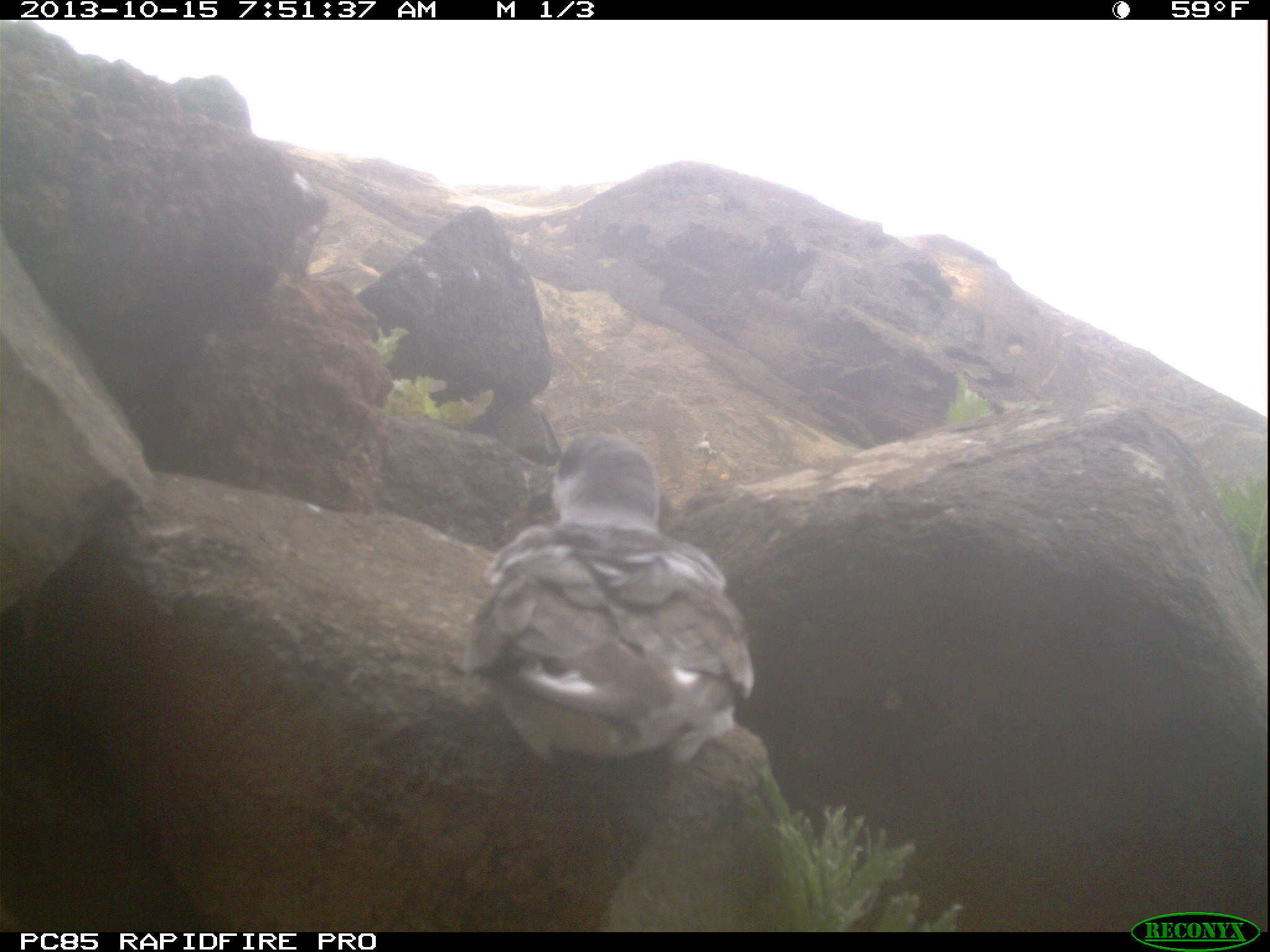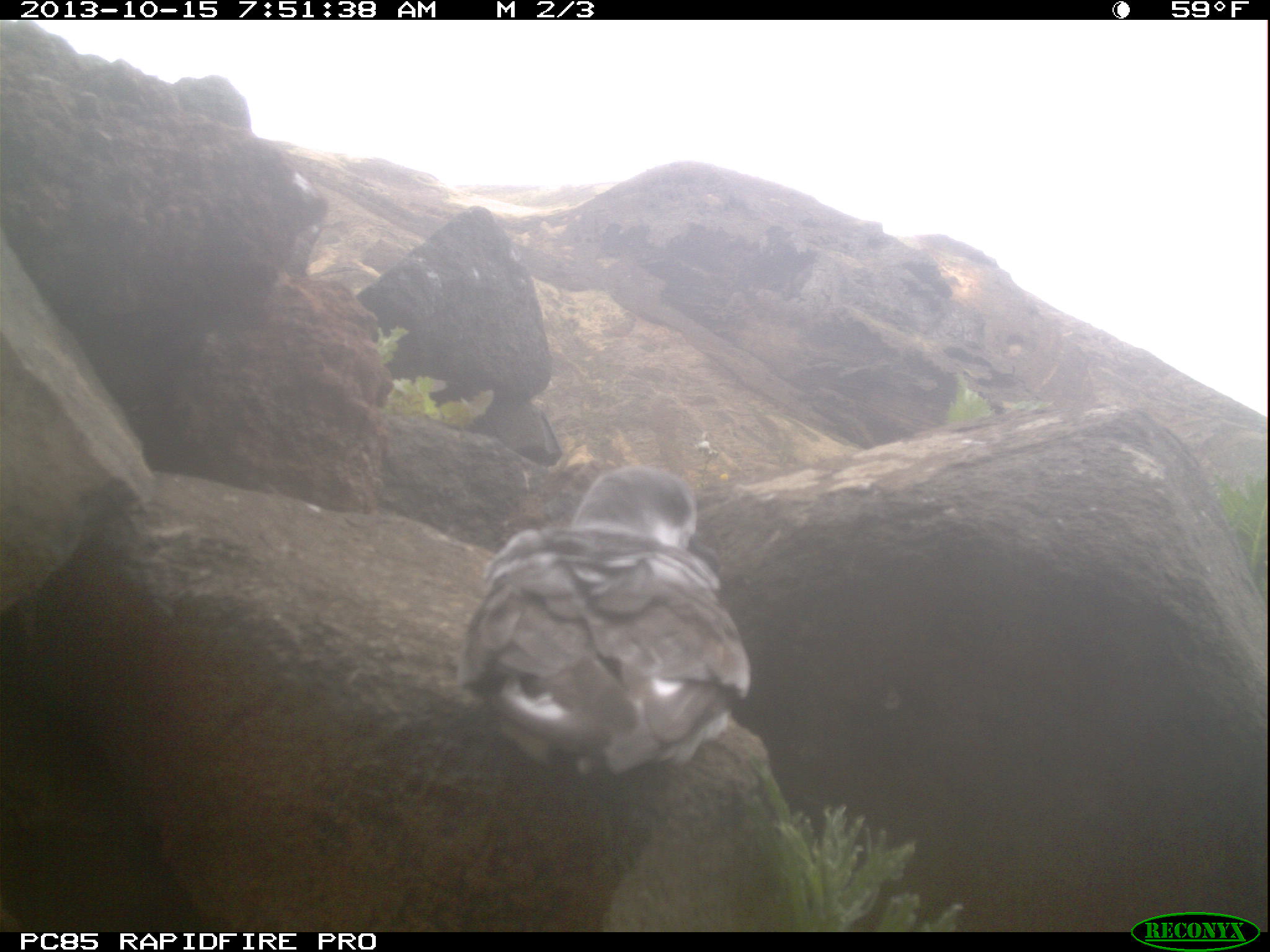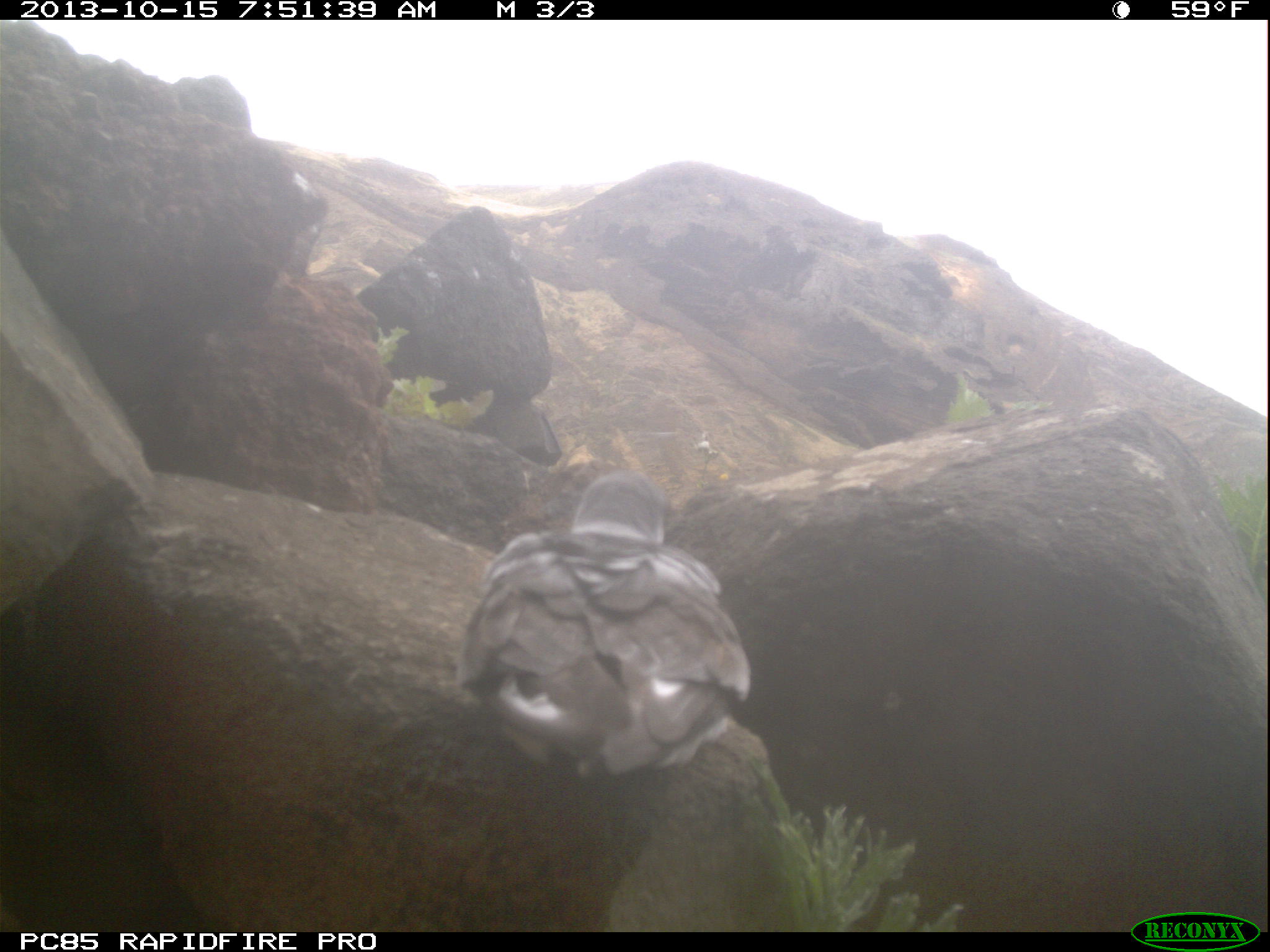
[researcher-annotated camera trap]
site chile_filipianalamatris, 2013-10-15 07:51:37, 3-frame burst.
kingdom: Animalia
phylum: Chordata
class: Aves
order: Procellariiformes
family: Procellariidae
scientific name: Procellariidae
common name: petrel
Petrel (Procellariidae).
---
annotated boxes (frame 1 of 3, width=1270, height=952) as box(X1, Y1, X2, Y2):
petrel: box(457, 433, 772, 769)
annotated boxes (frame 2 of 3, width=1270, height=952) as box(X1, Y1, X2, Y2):
petrel: box(466, 456, 772, 793)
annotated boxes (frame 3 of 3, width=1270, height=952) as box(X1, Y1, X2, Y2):
petrel: box(453, 465, 754, 787)